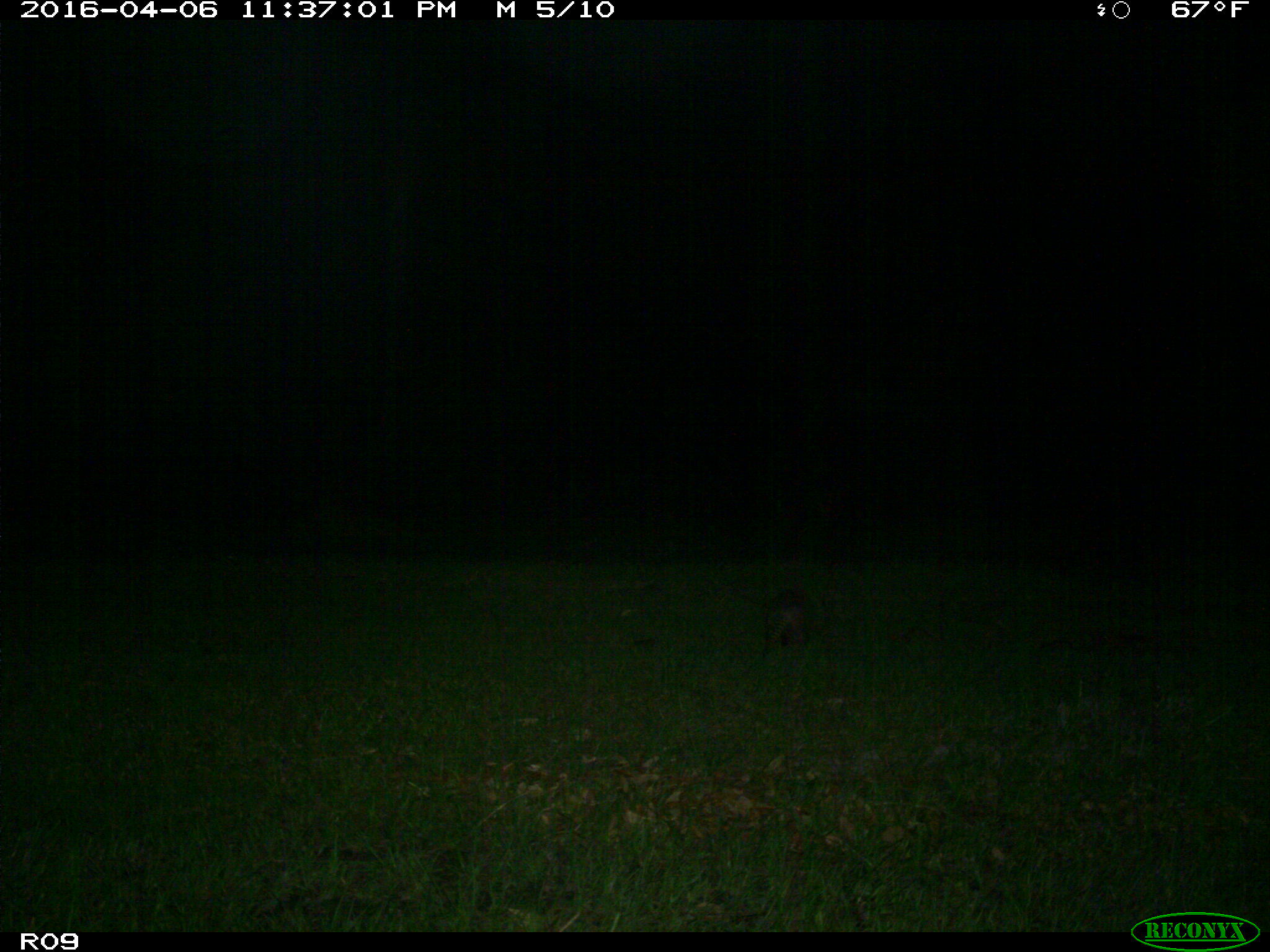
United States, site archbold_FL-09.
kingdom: Animalia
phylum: Chordata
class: Mammalia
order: Cingulata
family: Dasypodidae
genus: Dasypus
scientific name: Dasypus novemcinctus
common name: nine-banded armadillo